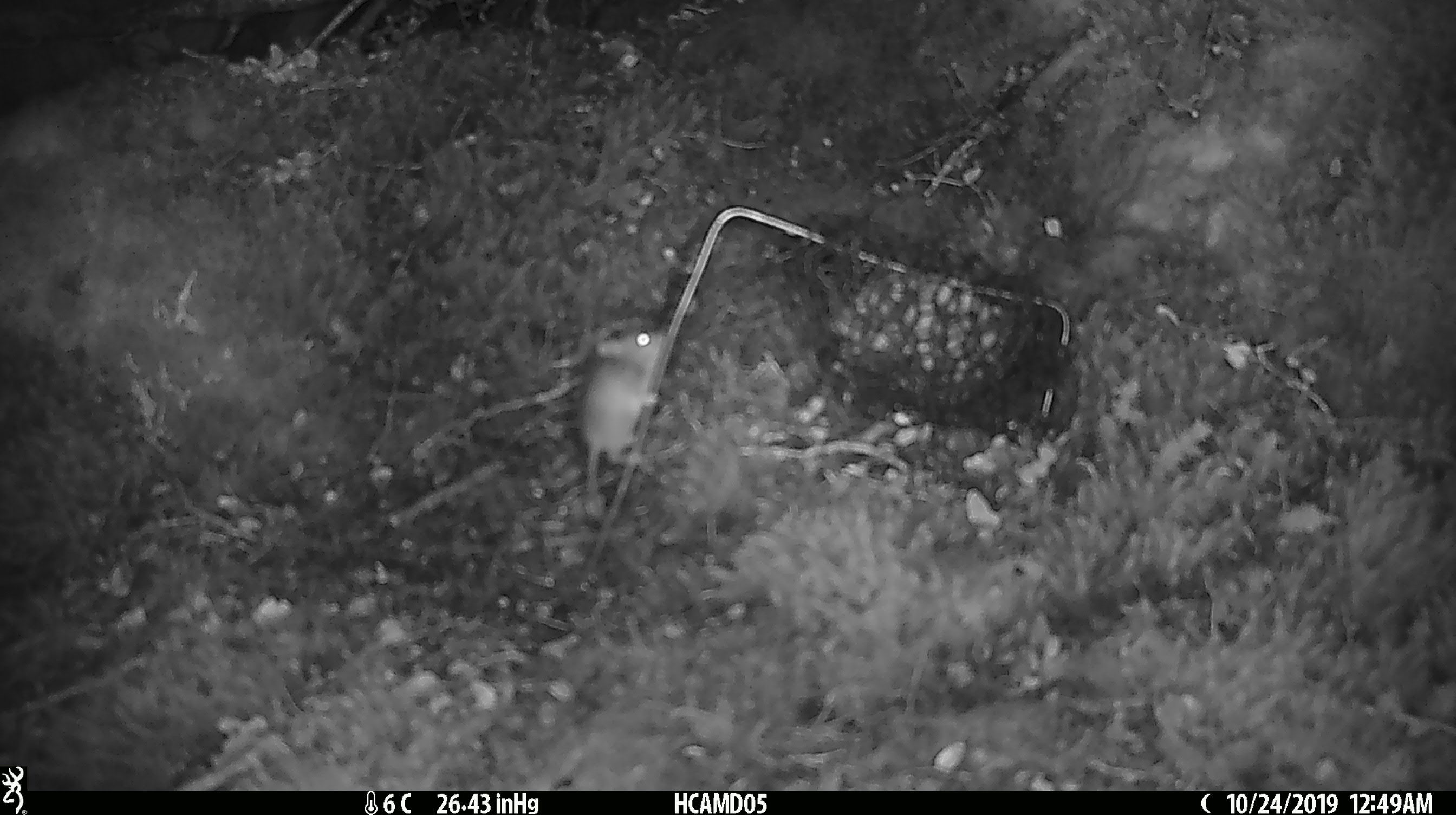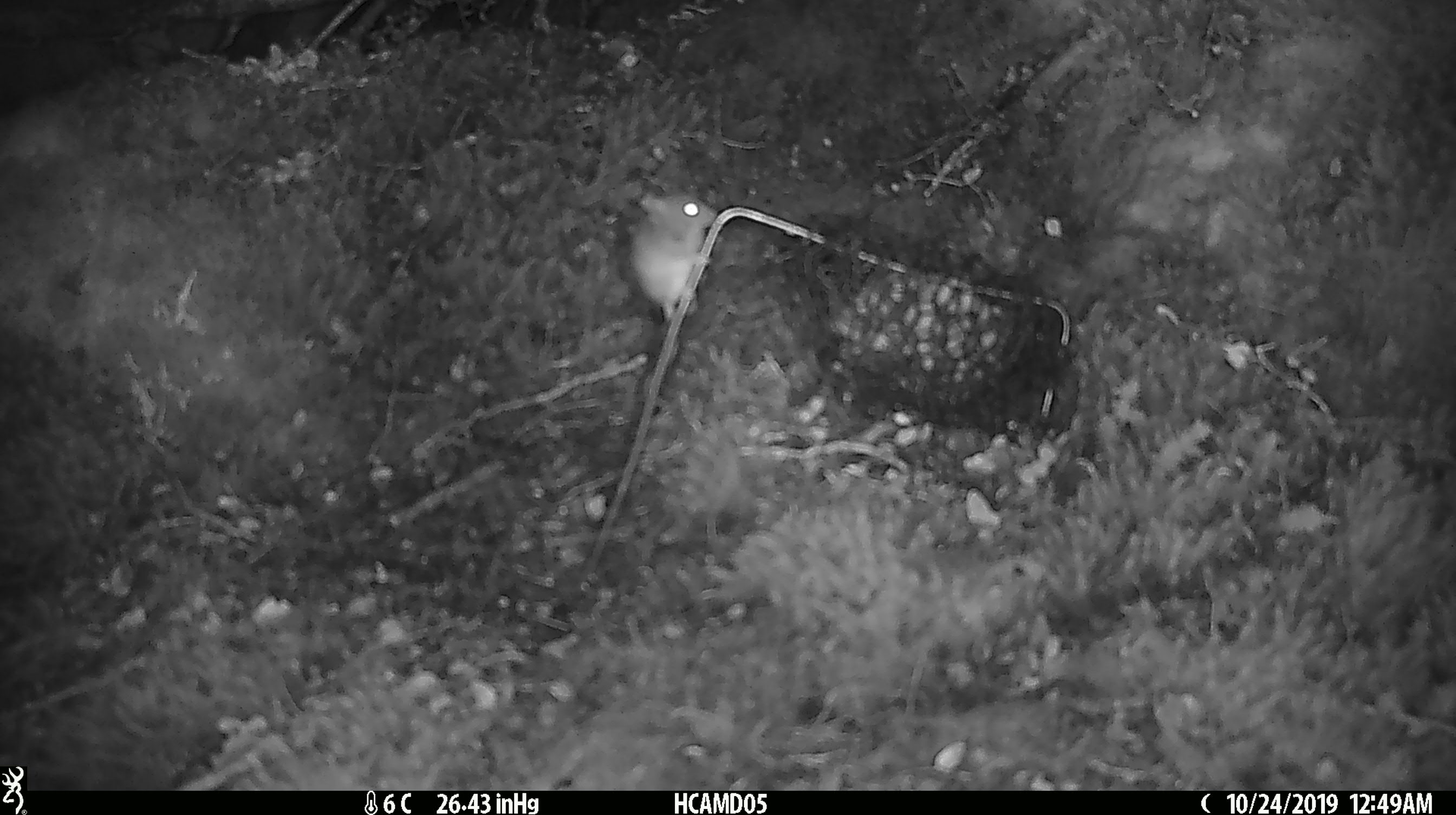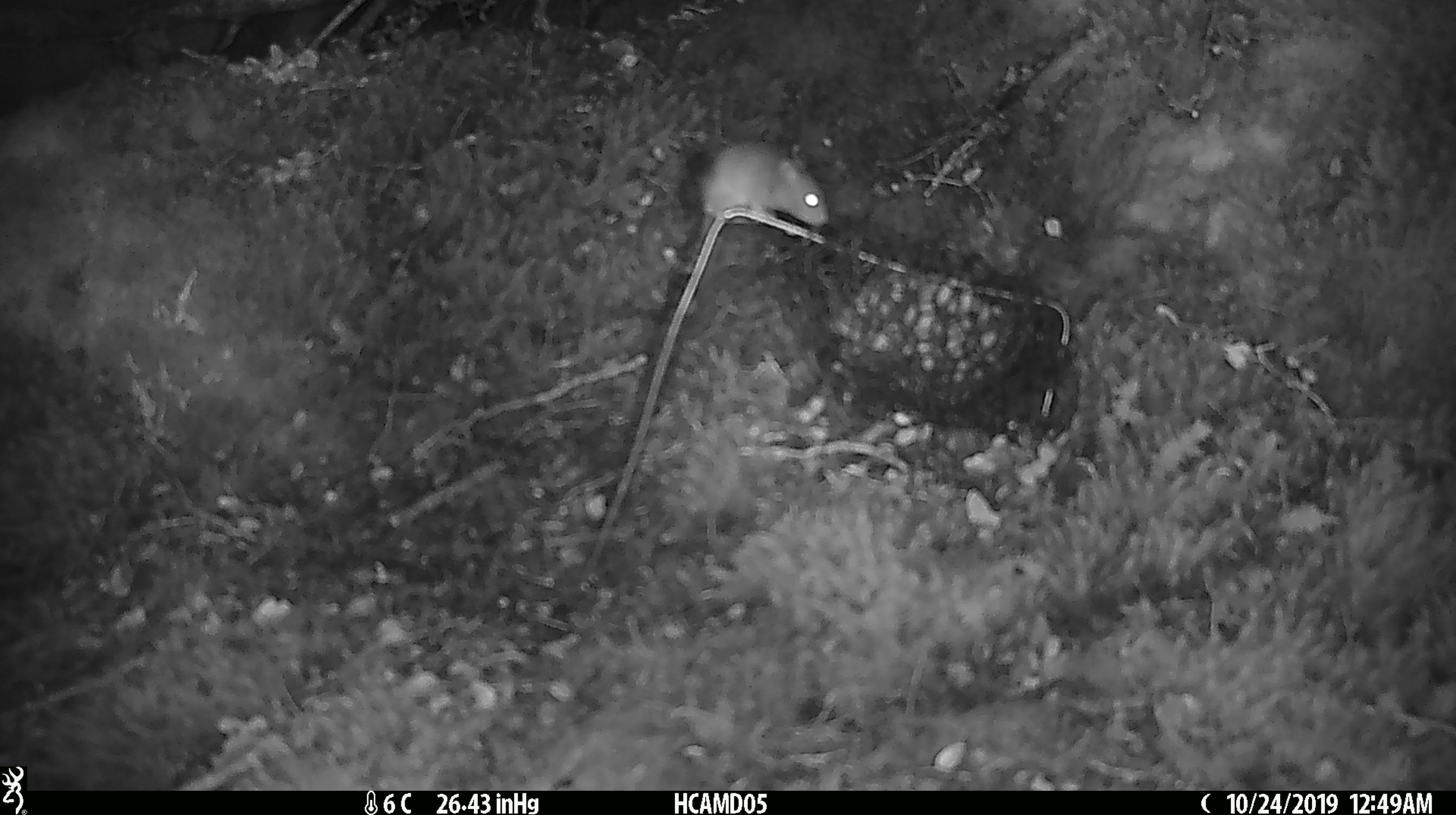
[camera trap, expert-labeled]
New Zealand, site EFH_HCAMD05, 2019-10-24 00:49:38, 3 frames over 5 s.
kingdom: Animalia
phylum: Chordata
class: Mammalia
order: Rodentia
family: Muridae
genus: Mus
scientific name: Mus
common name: mouse